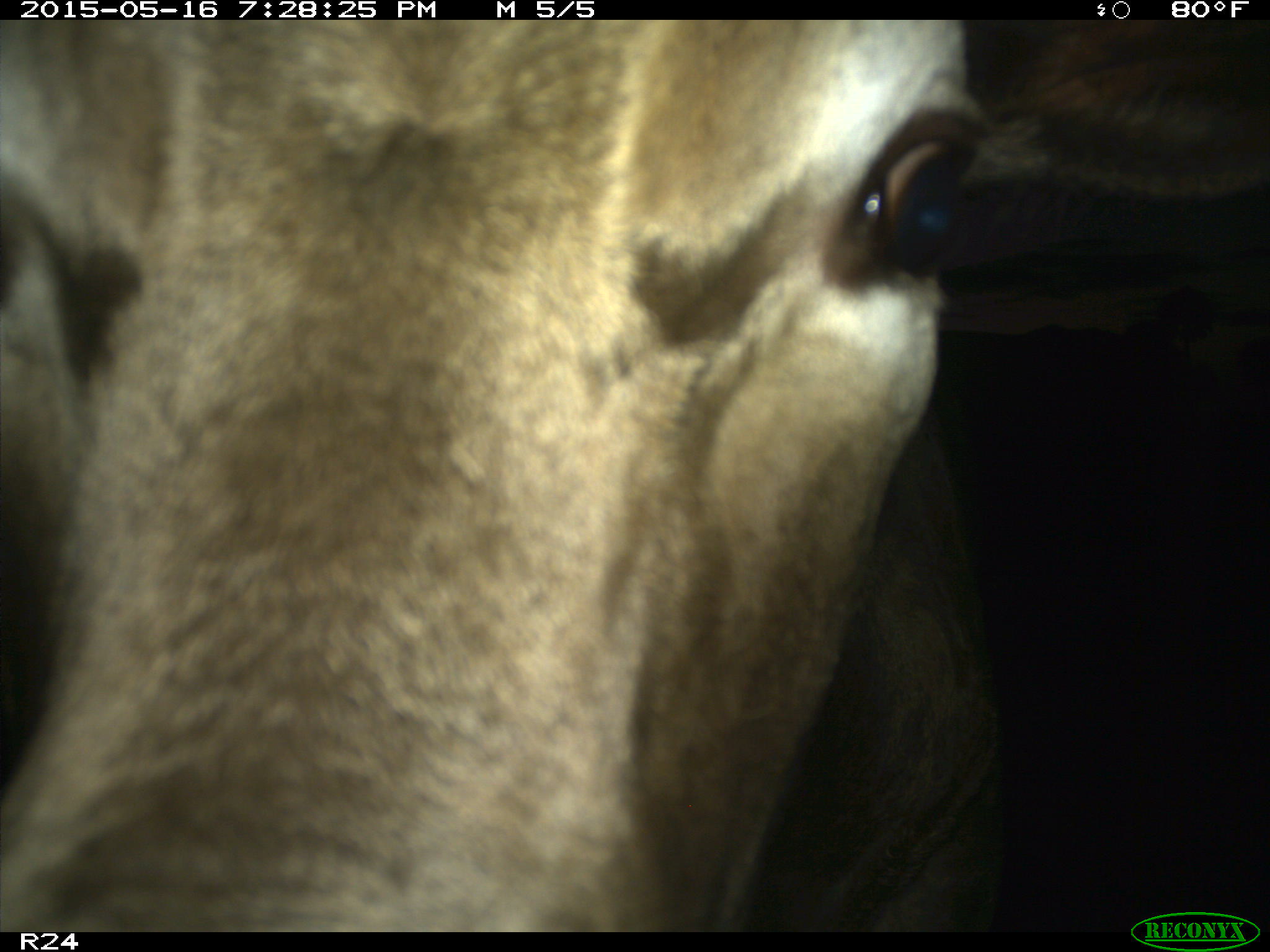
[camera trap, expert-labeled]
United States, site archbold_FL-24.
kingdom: Animalia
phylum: Chordata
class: Mammalia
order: Artiodactyla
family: Bovidae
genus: Bos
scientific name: Bos taurus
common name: domestic cow